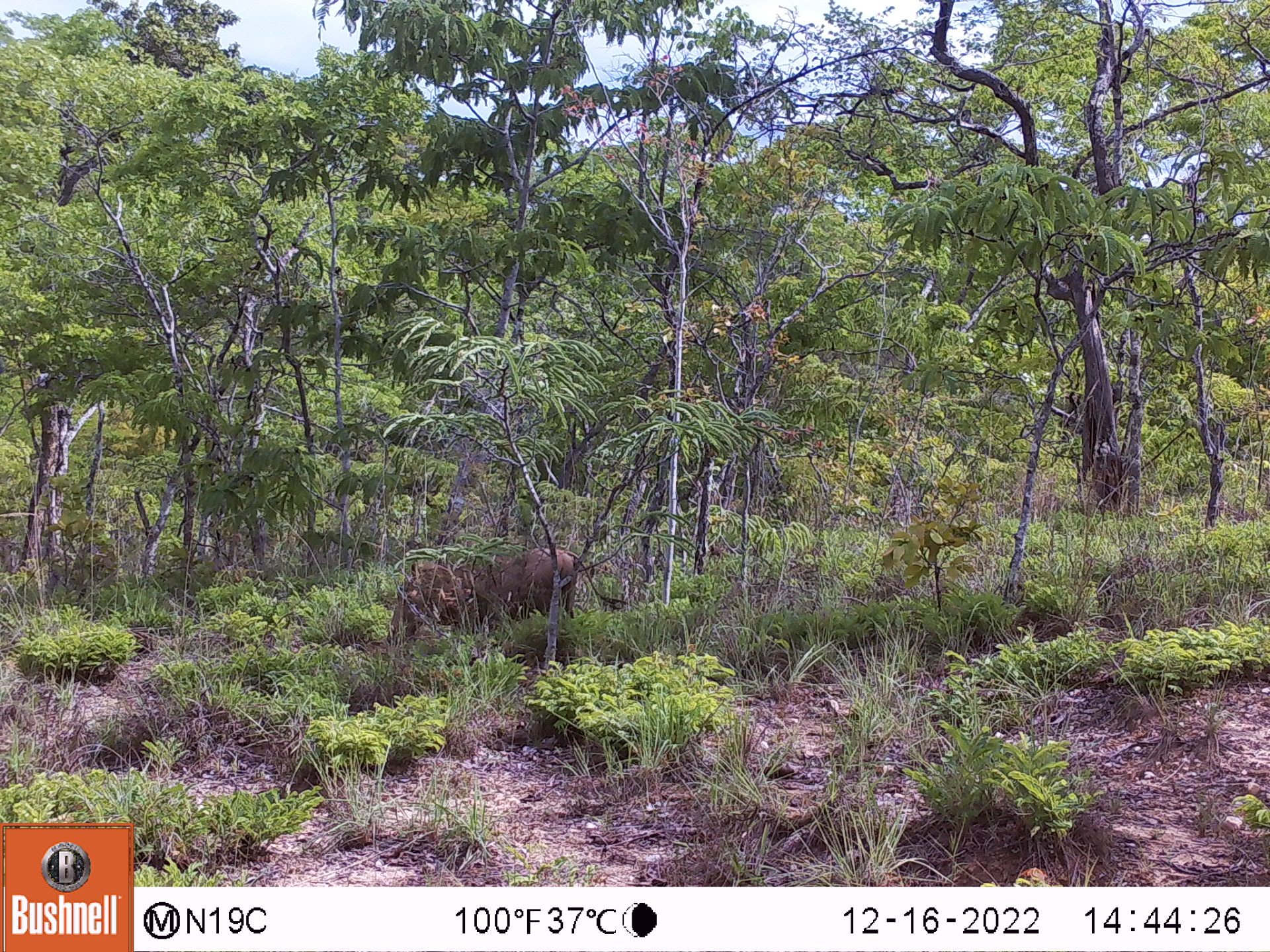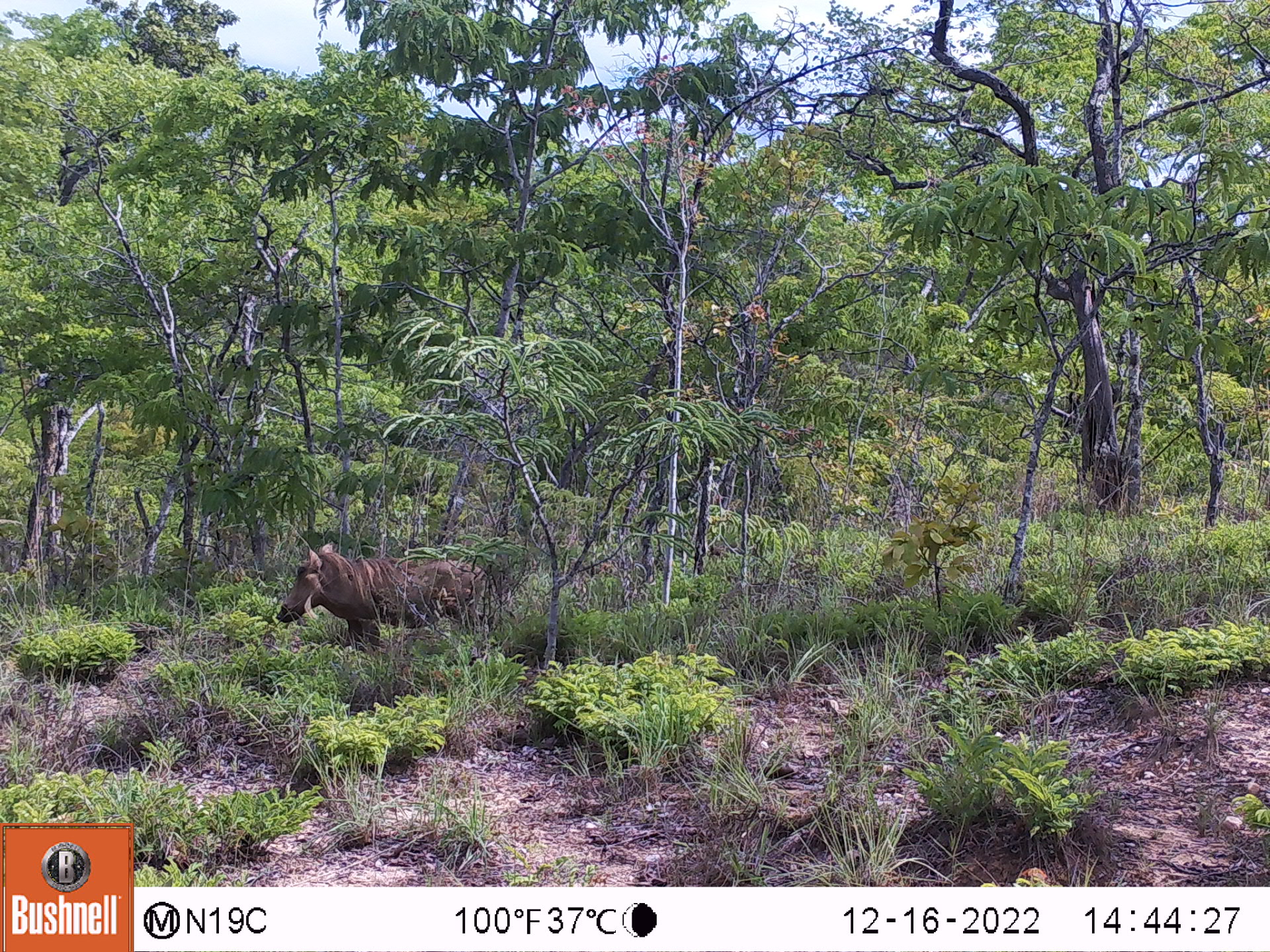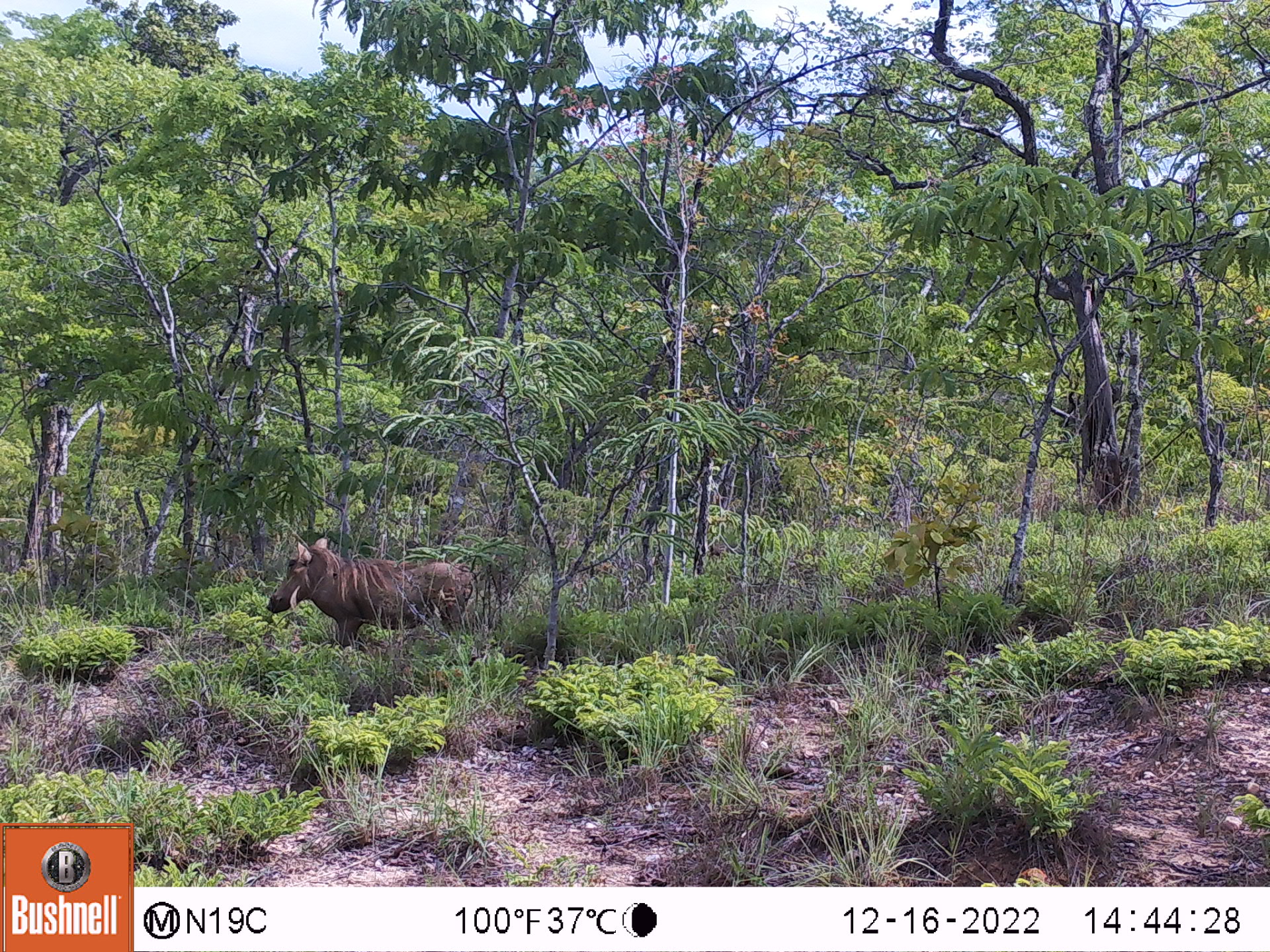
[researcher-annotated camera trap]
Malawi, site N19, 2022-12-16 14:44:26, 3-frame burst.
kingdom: Animalia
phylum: Chordata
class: Mammalia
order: Artiodactyla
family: Suidae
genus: Phacochoerus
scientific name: Phacochoerus africanus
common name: common warthog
Common warthog (Phacochoerus africanus), count 1.